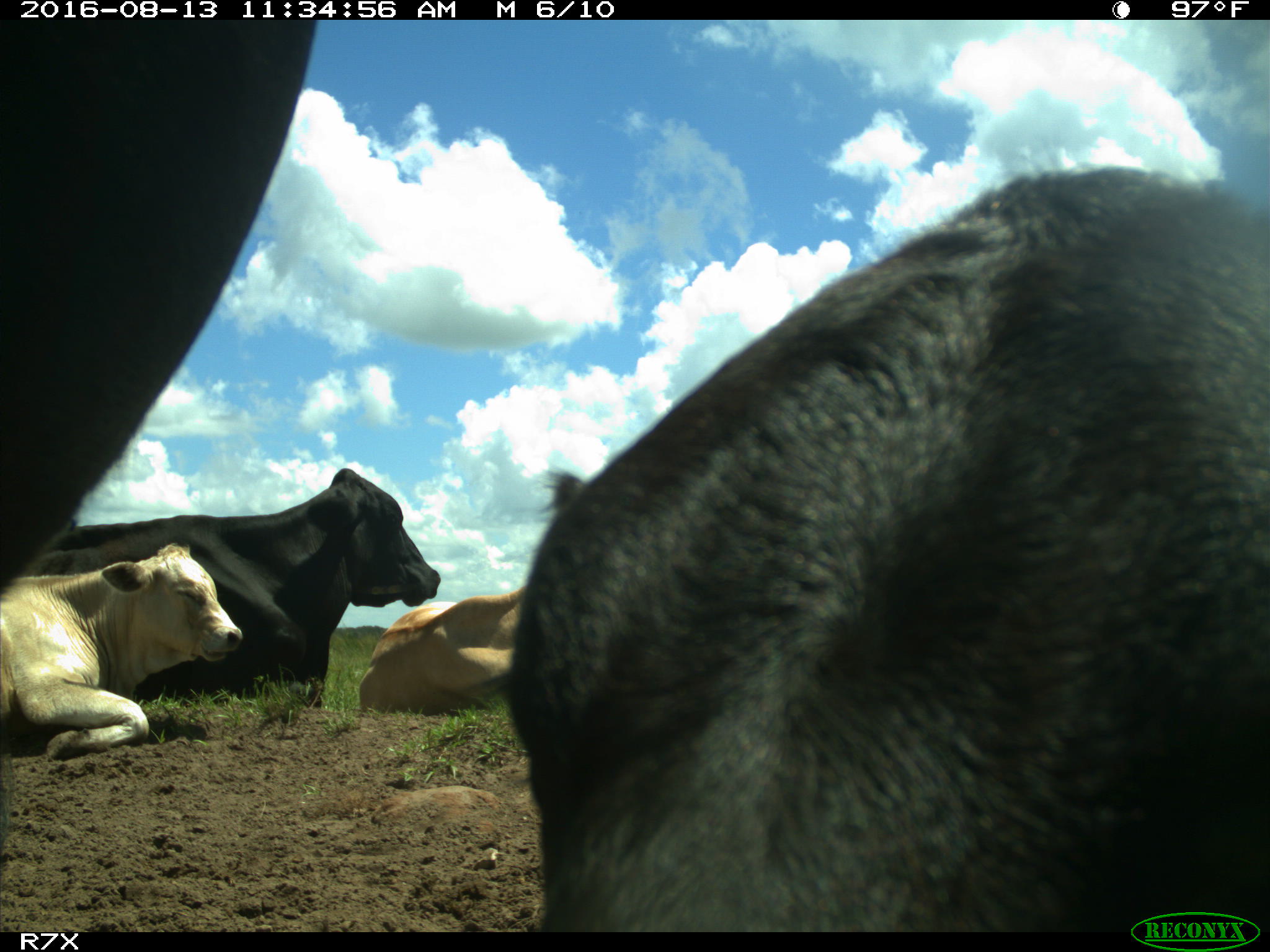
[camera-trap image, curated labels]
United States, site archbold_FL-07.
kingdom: Animalia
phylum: Chordata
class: Mammalia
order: Artiodactyla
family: Bovidae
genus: Bos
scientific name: Bos taurus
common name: domestic cow